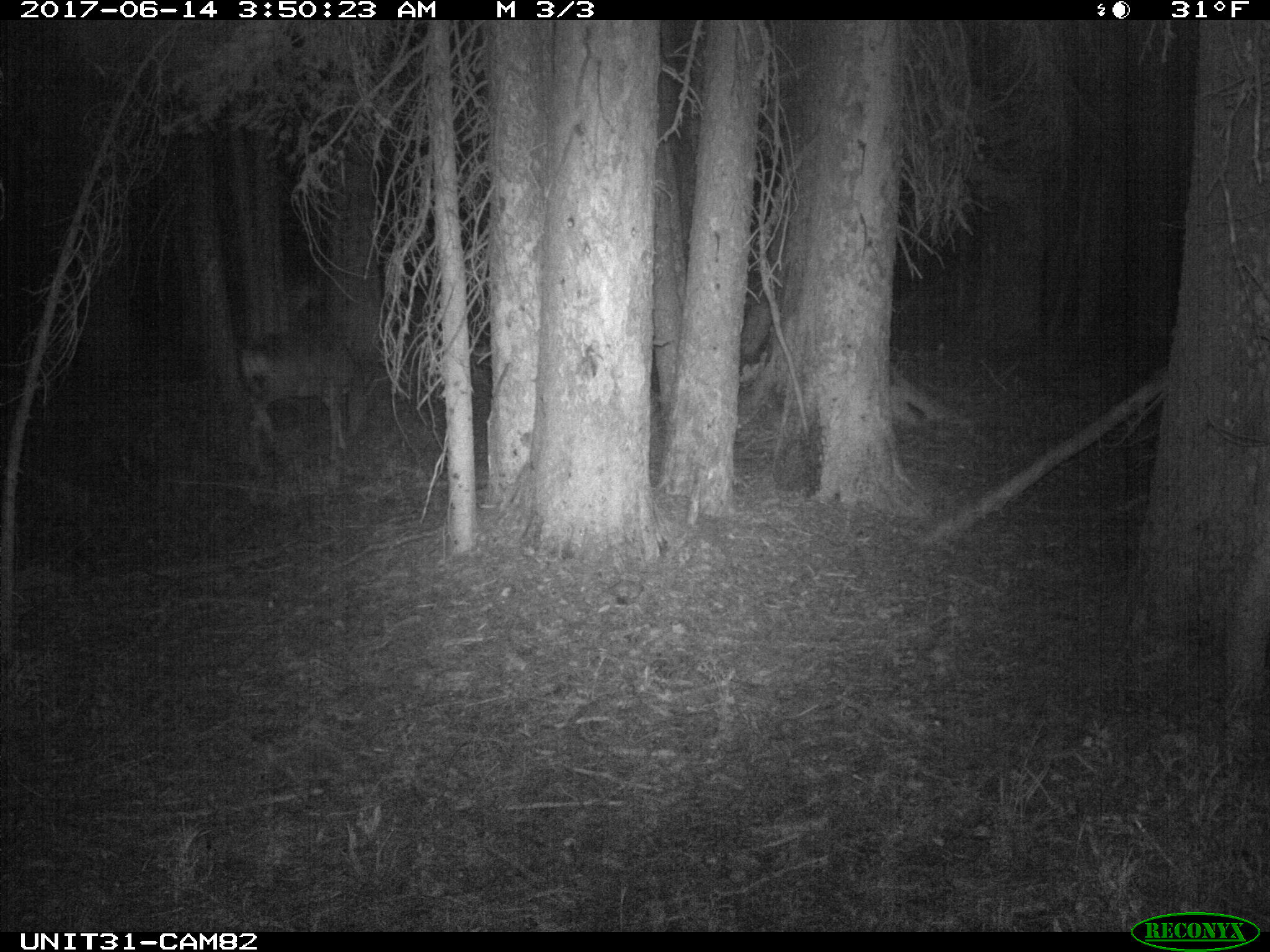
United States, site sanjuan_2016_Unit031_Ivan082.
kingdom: Animalia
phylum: Chordata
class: Mammalia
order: Artiodactyla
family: Cervidae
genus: Odocoileus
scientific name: Odocoileus hemionus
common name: mule deer